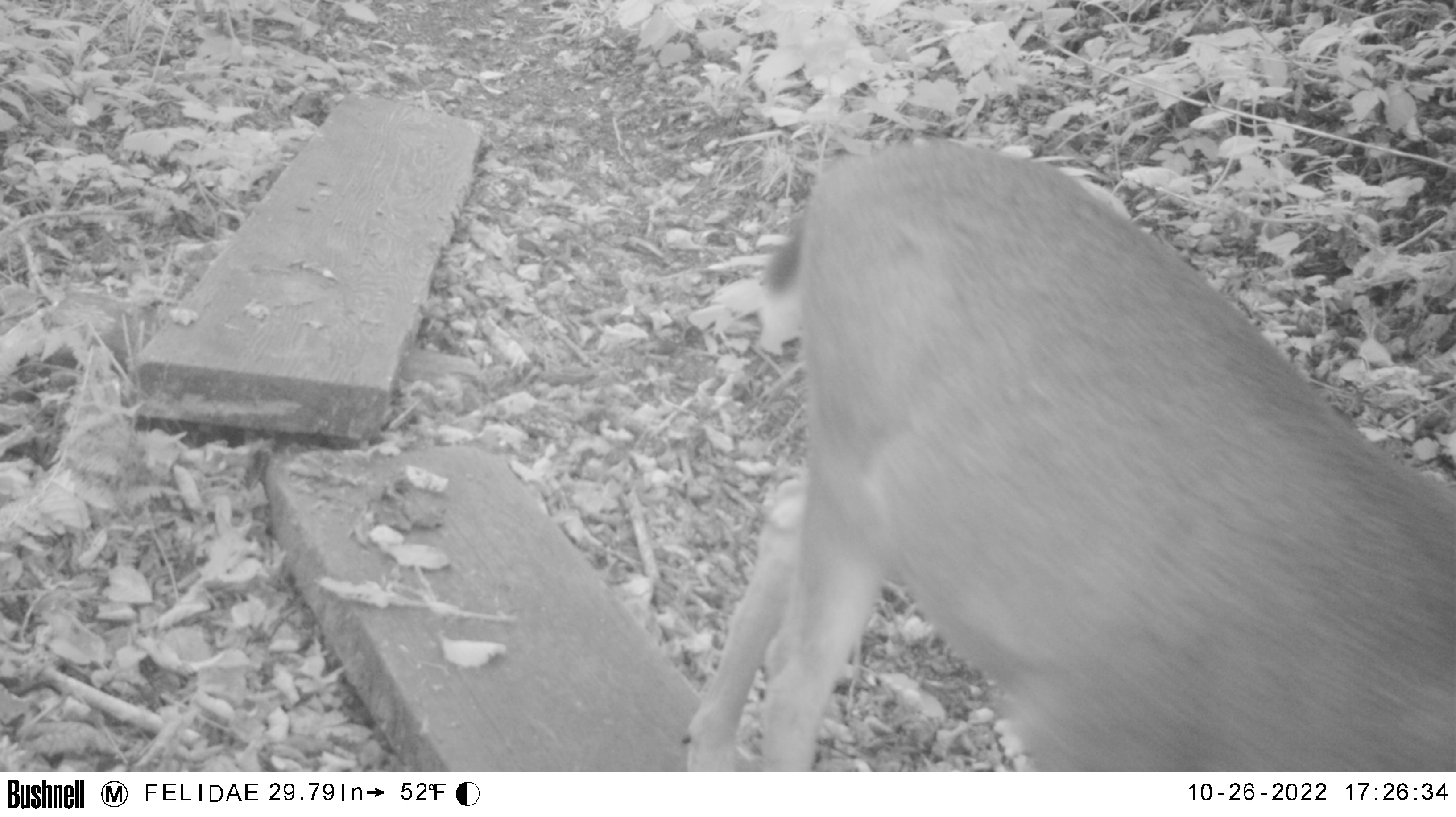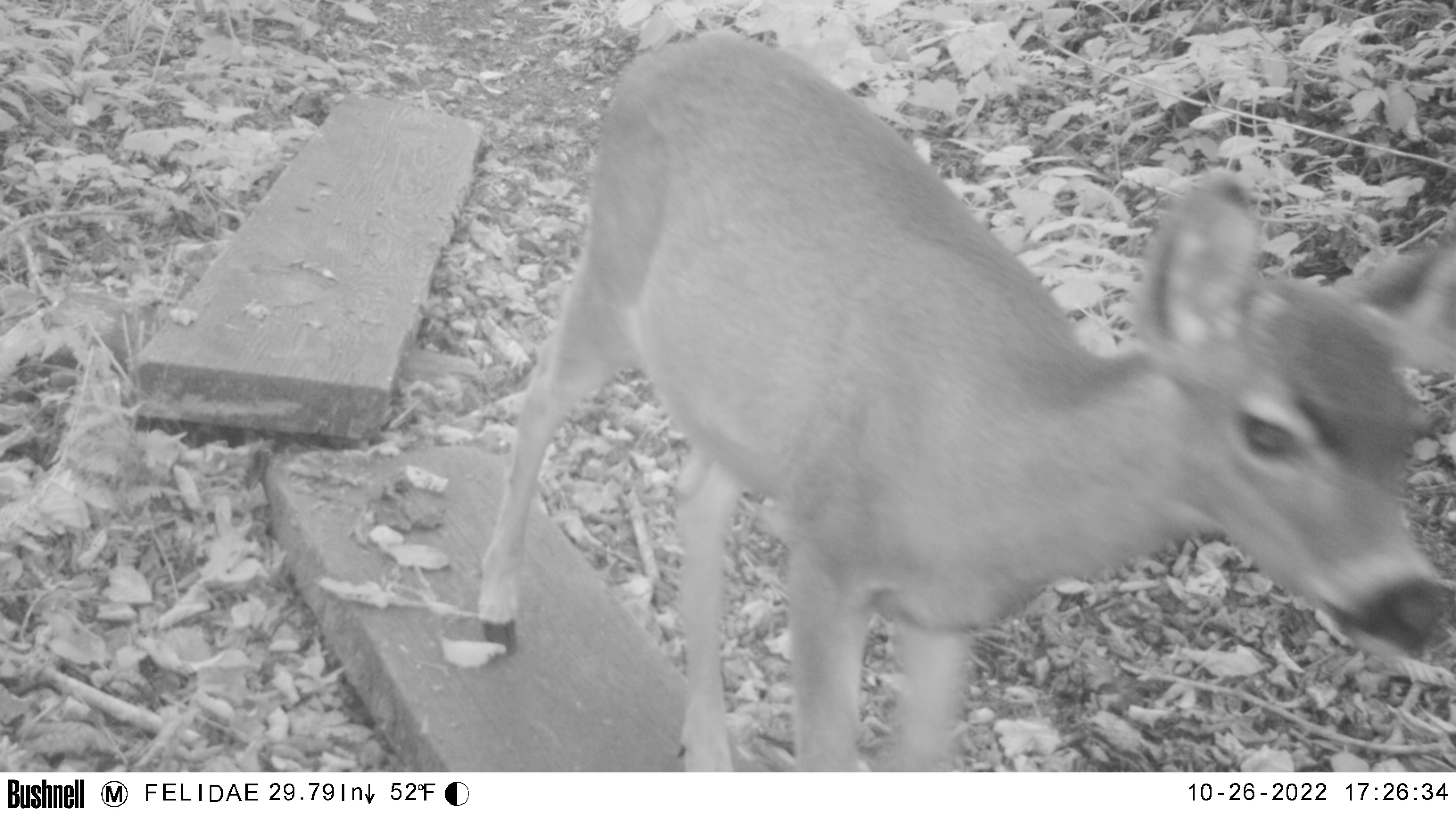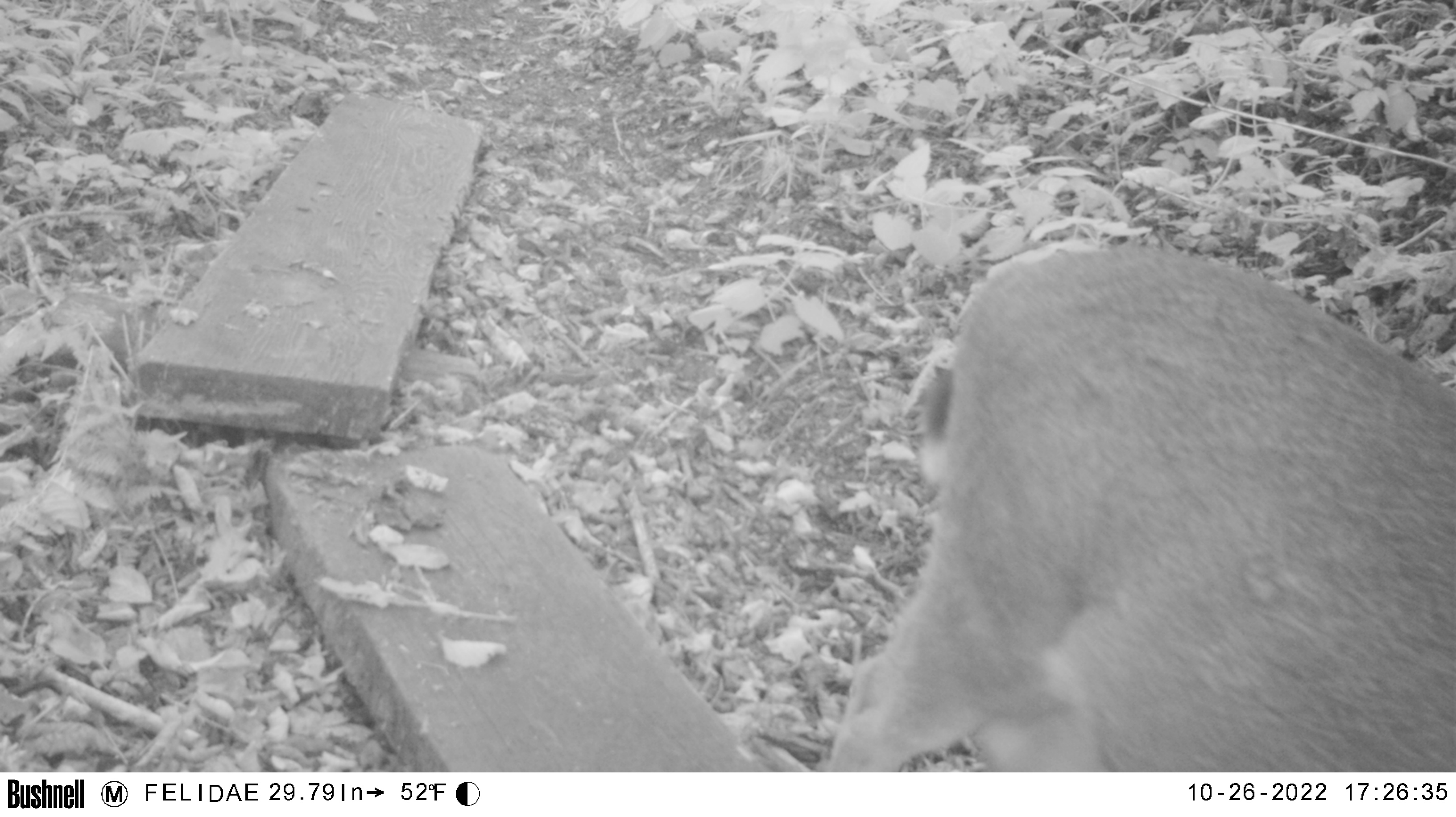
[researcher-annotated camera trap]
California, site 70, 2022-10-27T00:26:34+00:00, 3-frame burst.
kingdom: Animalia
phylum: Chordata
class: Mammalia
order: Artiodactyla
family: Cervidae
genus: Odocoileus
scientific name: Odocoileus hemionus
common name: mule deer